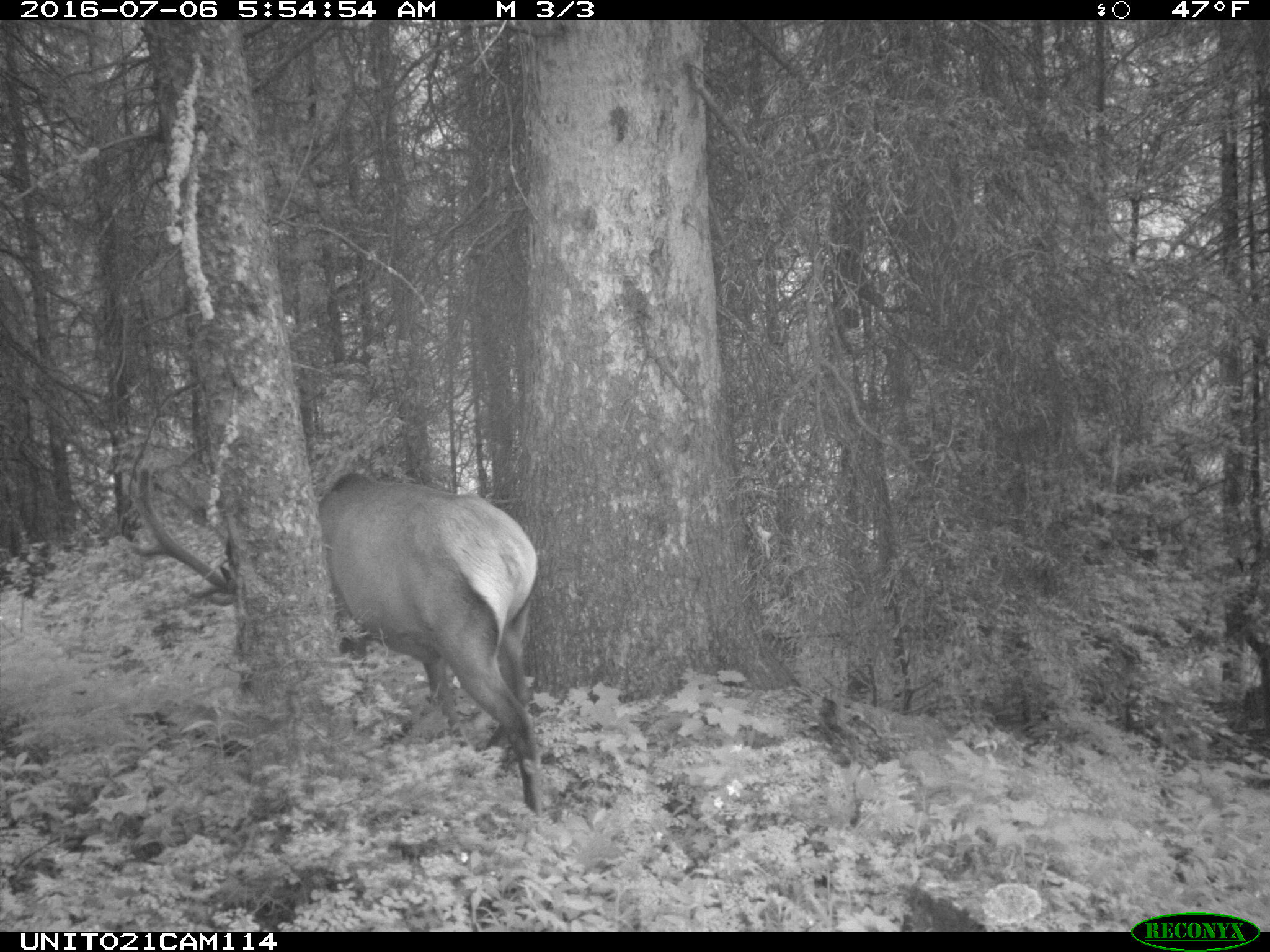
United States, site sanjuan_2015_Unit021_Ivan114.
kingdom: Animalia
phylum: Chordata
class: Mammalia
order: Artiodactyla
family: Cervidae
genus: Cervus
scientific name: Cervus elaphus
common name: red deer